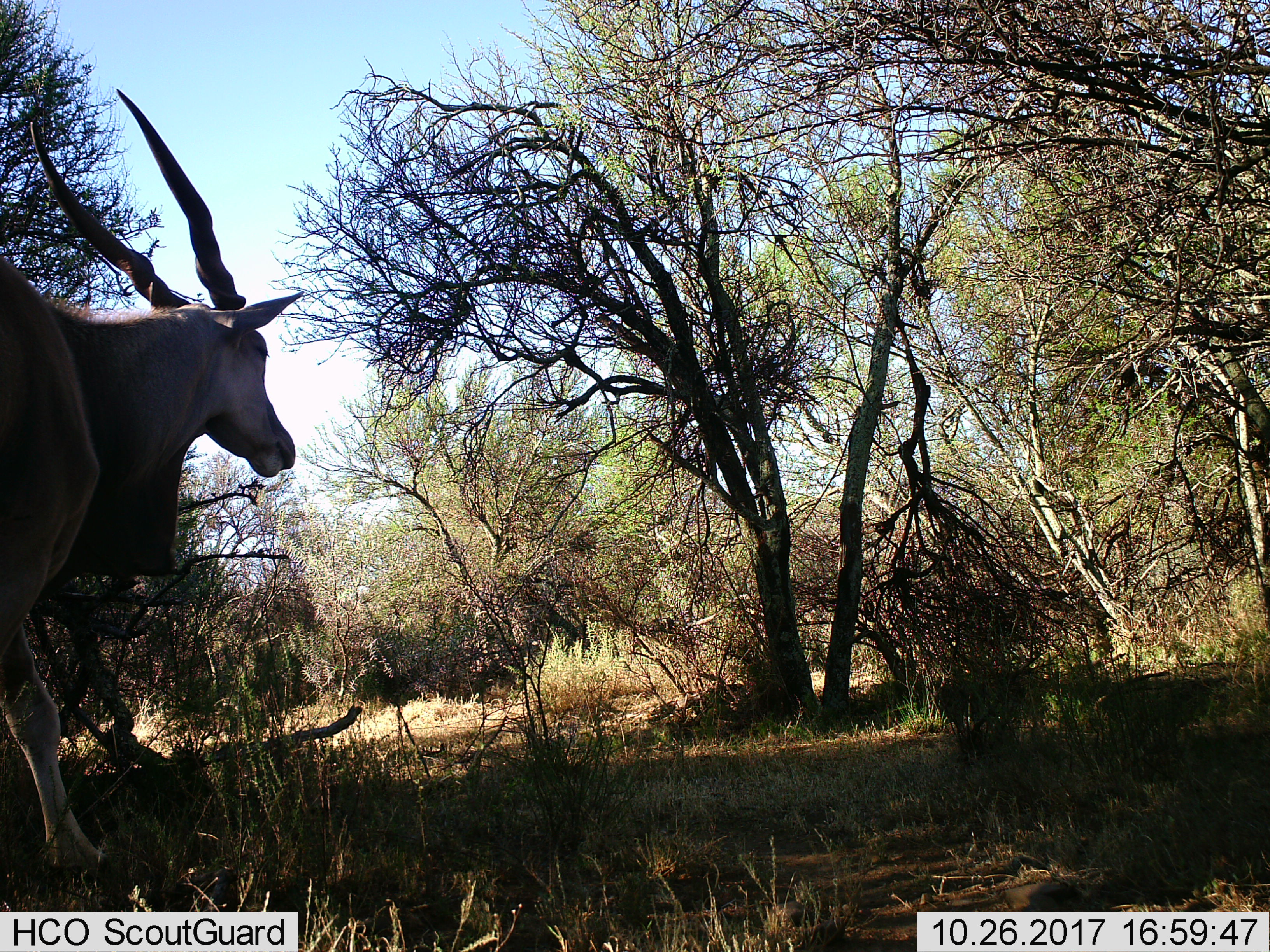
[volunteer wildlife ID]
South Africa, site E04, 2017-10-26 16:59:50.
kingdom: Animalia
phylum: Chordata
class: Mammalia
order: Artiodactyla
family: Bovidae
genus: Tragelaphus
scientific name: Tragelaphus oryx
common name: eland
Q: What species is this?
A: Eland (Tragelaphus oryx).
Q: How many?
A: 1.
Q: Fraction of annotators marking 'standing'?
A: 0%.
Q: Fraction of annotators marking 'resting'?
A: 0%.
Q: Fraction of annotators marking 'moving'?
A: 100%.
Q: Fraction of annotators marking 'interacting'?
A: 0%.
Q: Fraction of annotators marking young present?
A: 0%.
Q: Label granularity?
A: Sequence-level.